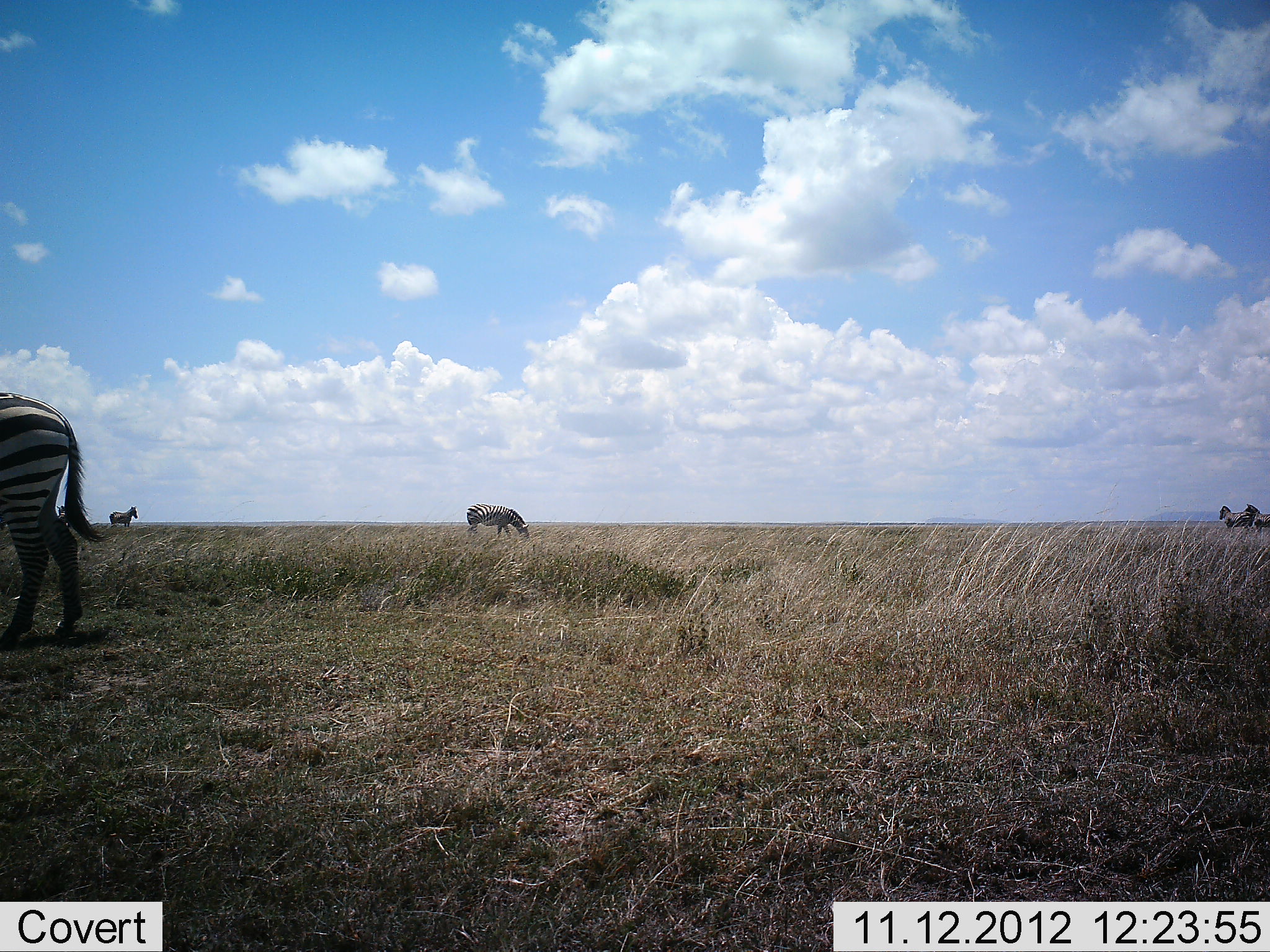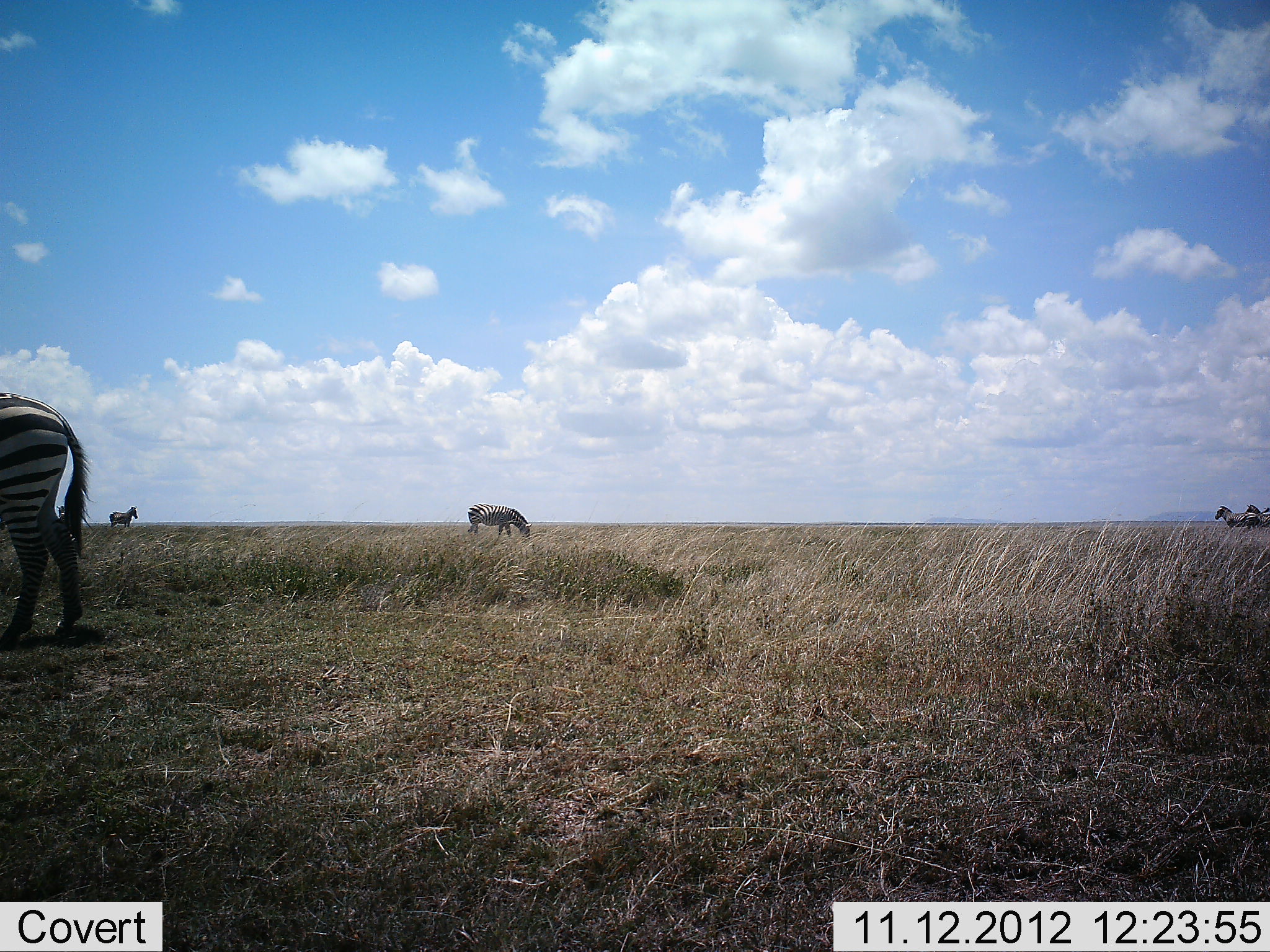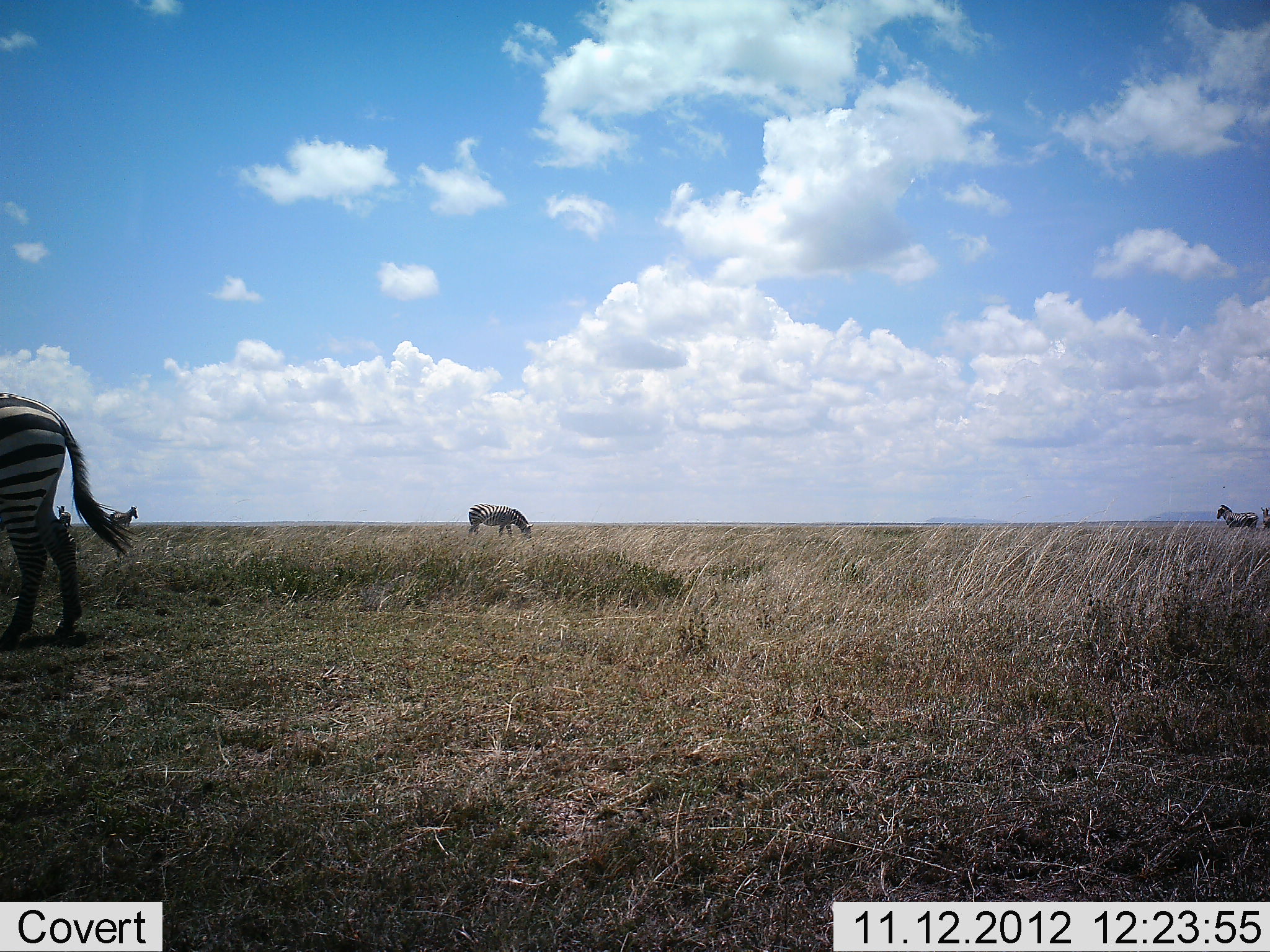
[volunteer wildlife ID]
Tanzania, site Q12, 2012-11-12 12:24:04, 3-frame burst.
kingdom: Animalia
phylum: Chordata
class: Mammalia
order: Perissodactyla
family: Equidae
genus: Equus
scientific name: Equus quagga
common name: plains zebra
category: zebra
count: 6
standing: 70%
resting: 0%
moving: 10%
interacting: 0%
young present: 0%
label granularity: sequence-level